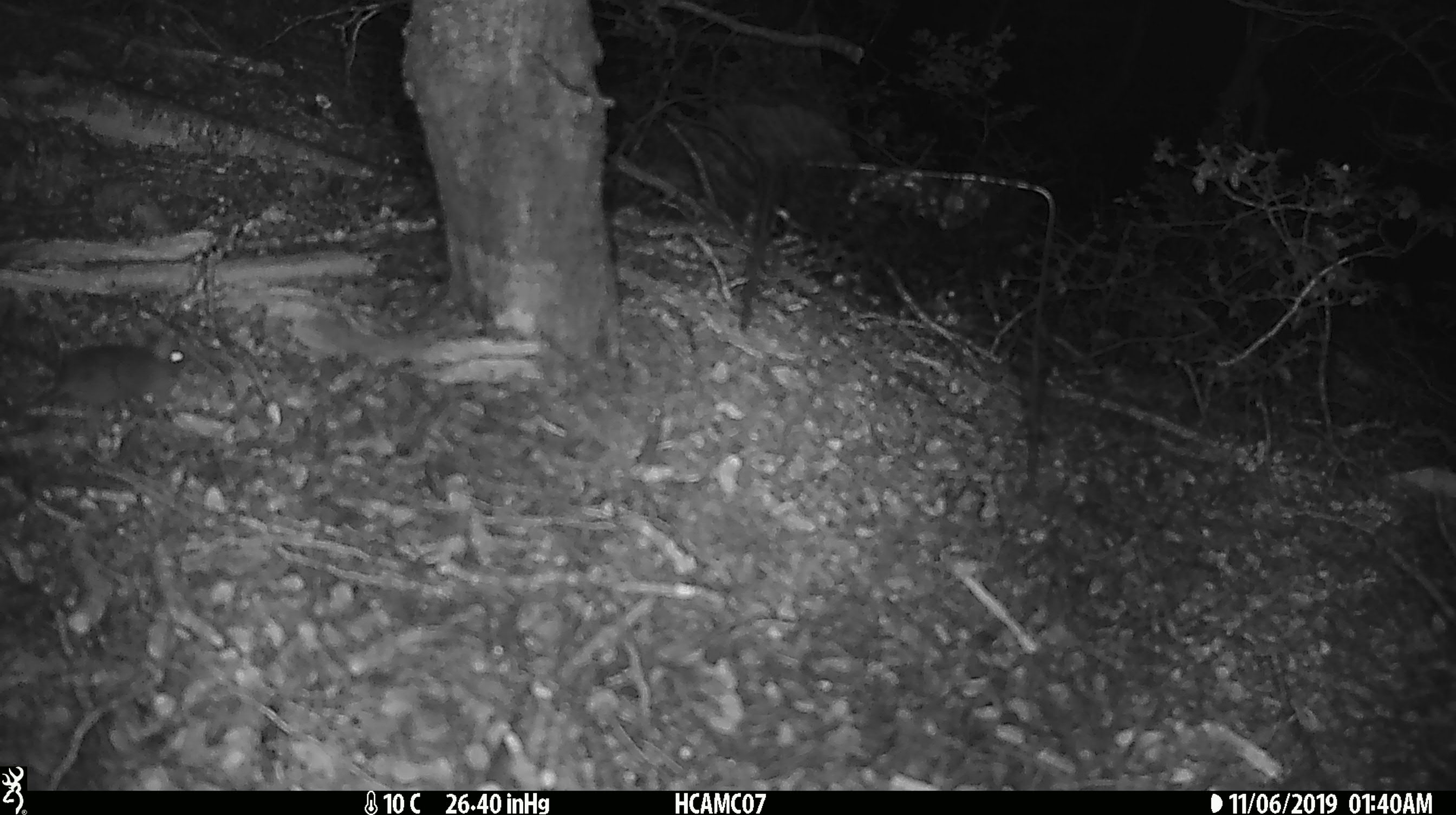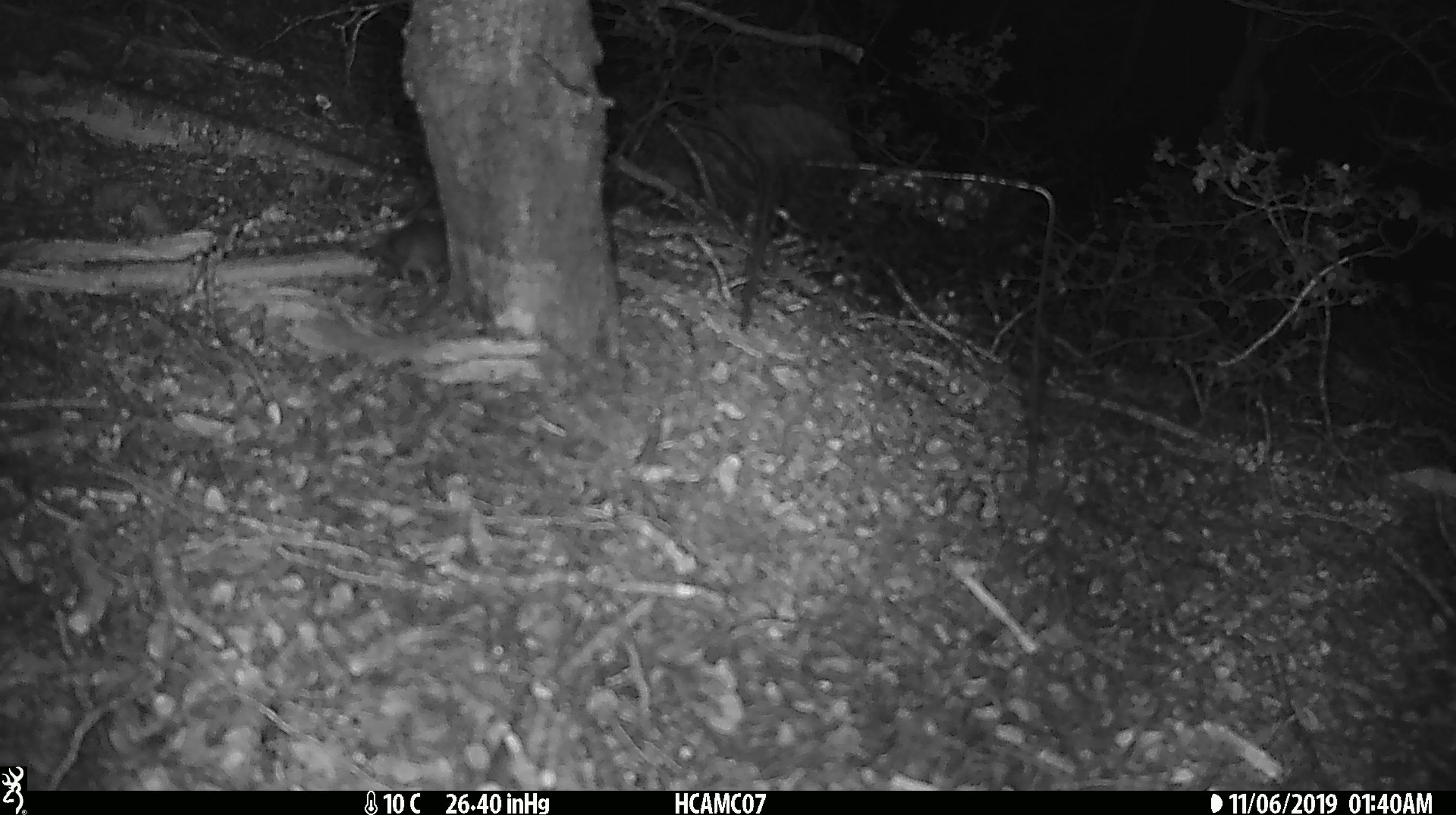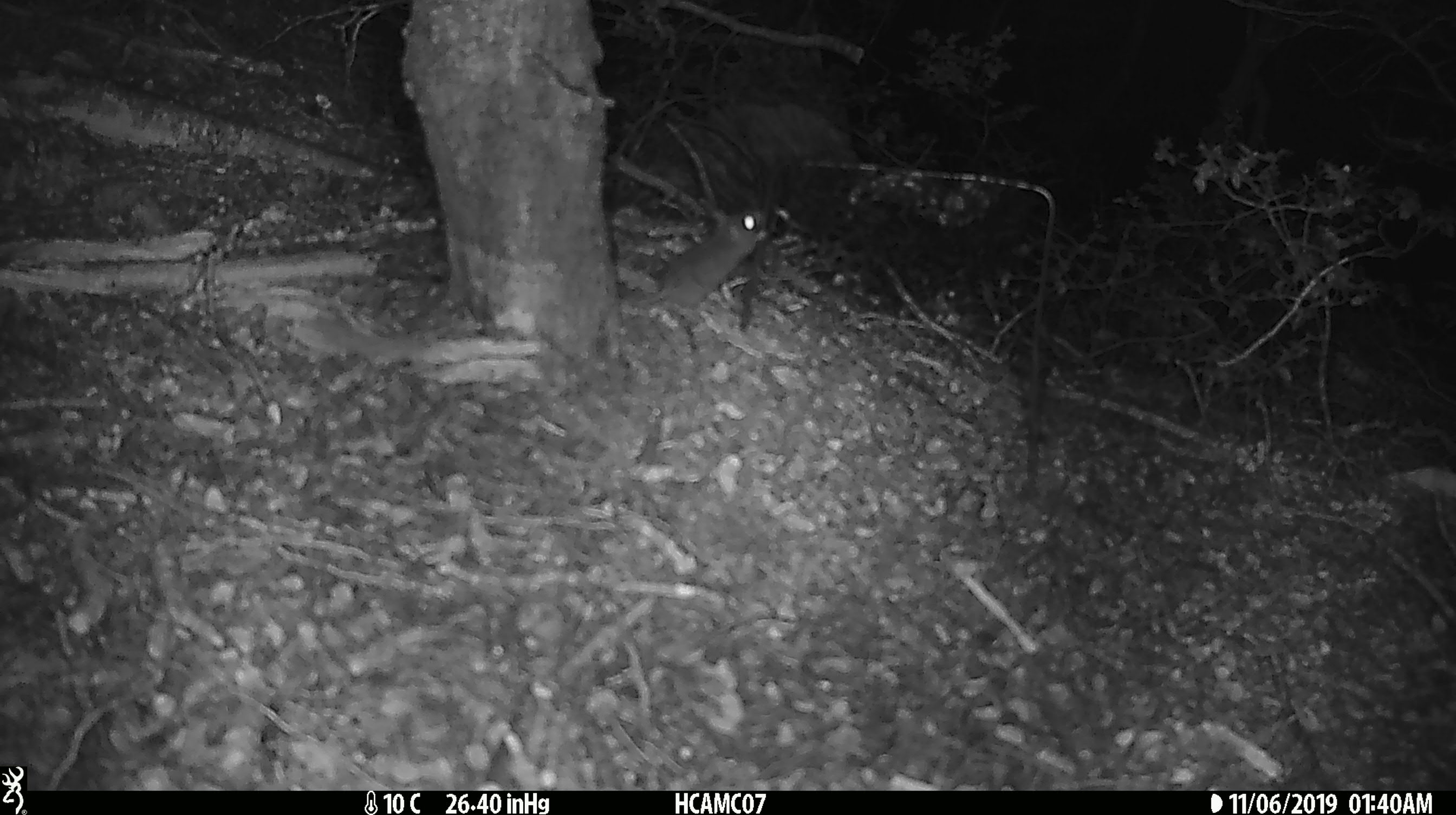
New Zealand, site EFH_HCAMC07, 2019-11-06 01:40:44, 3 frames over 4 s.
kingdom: Animalia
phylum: Chordata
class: Mammalia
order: Rodentia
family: Muridae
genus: Mus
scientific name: Mus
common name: mouse